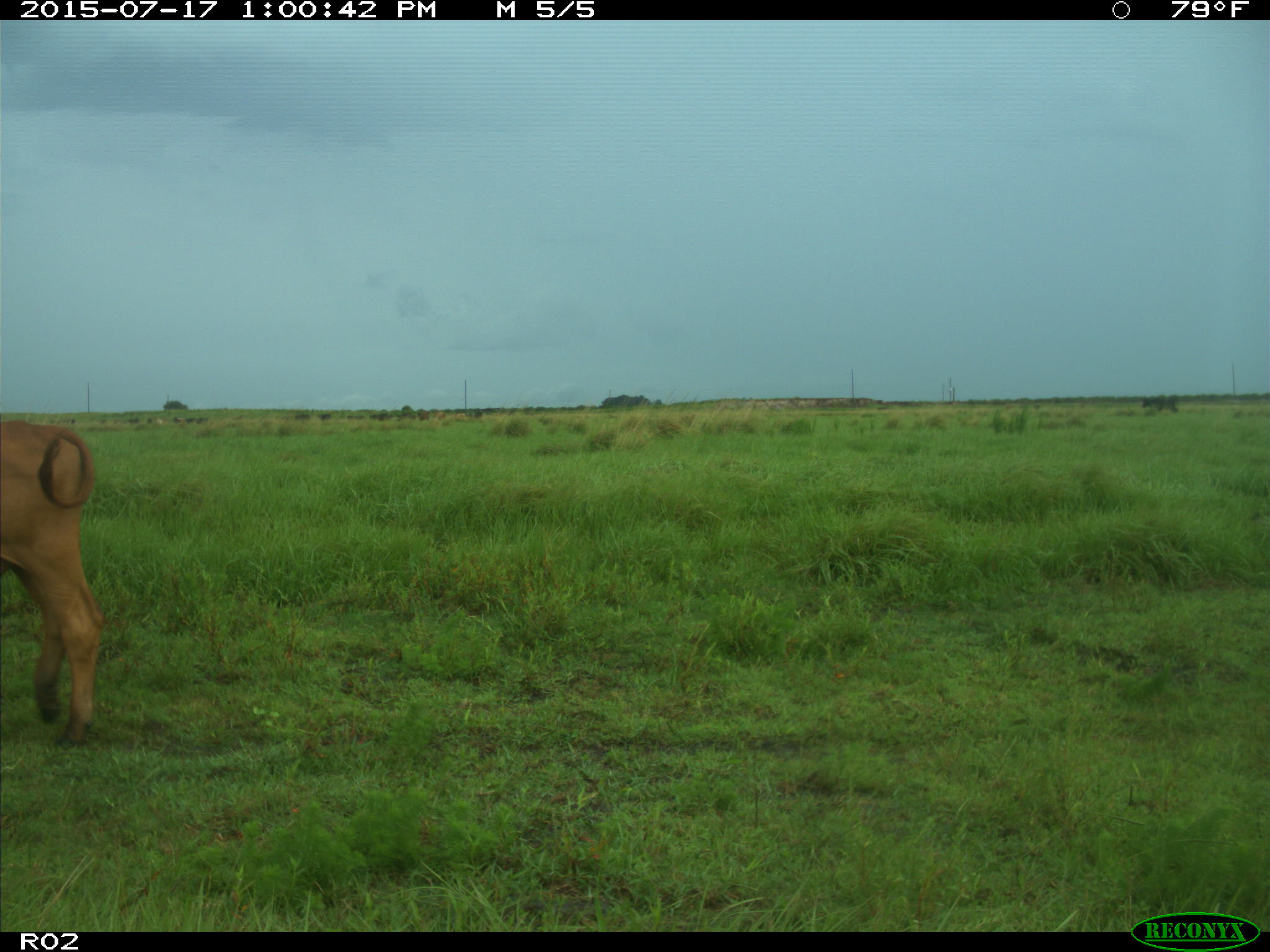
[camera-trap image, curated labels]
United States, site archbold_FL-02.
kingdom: Animalia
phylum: Chordata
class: Mammalia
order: Artiodactyla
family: Bovidae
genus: Bos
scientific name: Bos taurus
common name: domestic cow